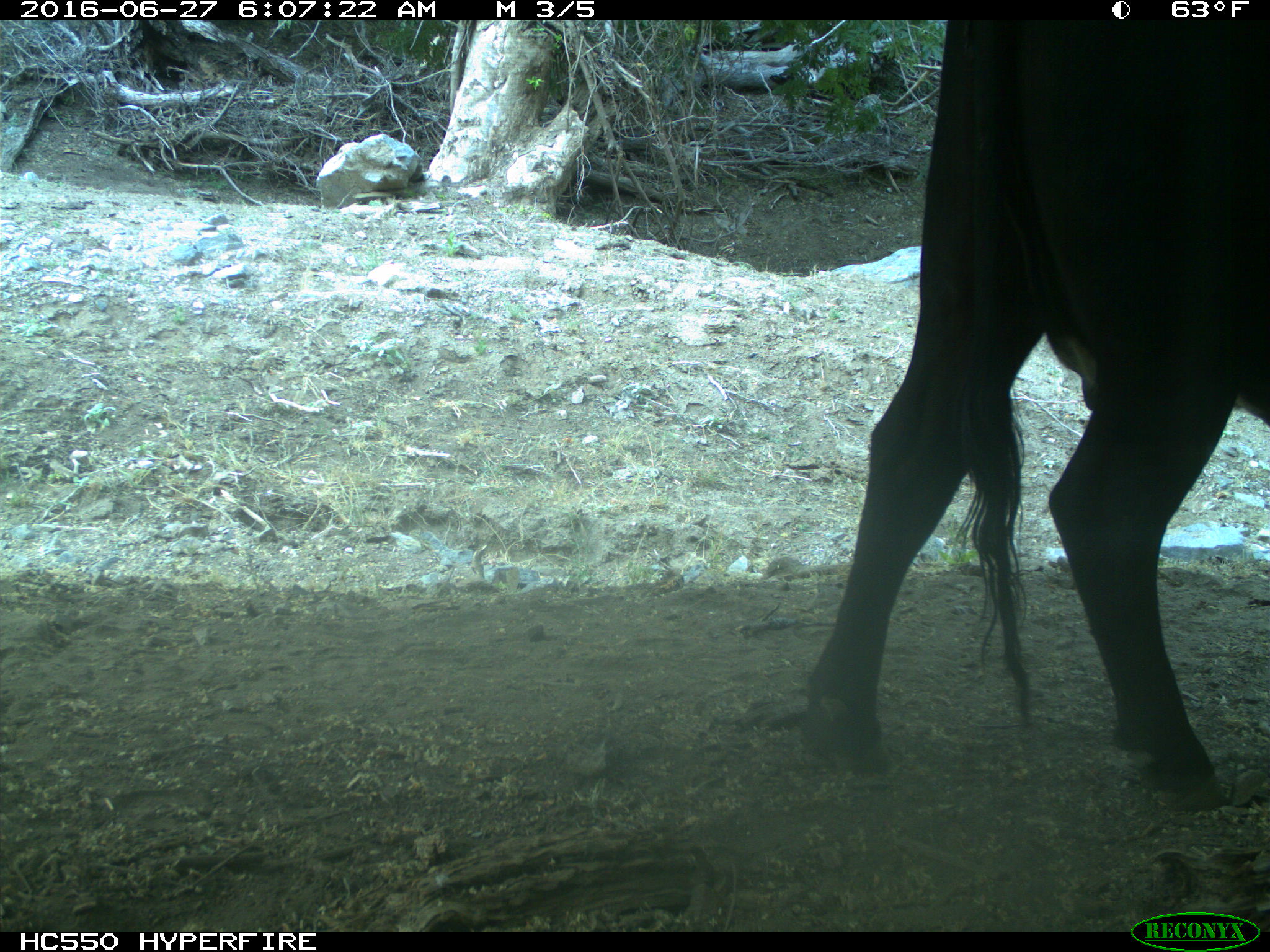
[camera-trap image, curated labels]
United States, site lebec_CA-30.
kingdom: Animalia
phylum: Chordata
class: Mammalia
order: Artiodactyla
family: Bovidae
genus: Bos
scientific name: Bos taurus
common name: domestic cow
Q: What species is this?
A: Bos taurus (domestic cow).